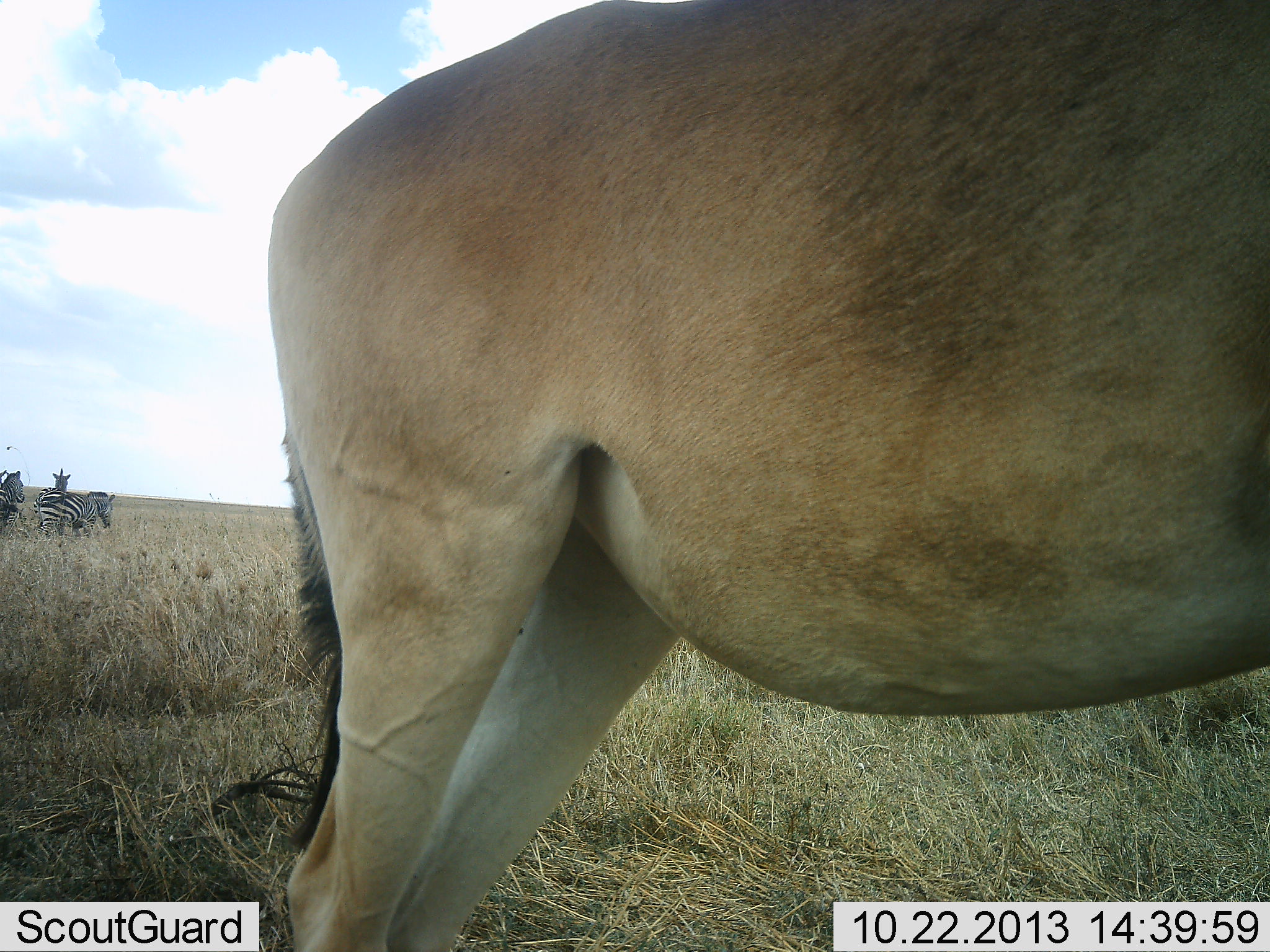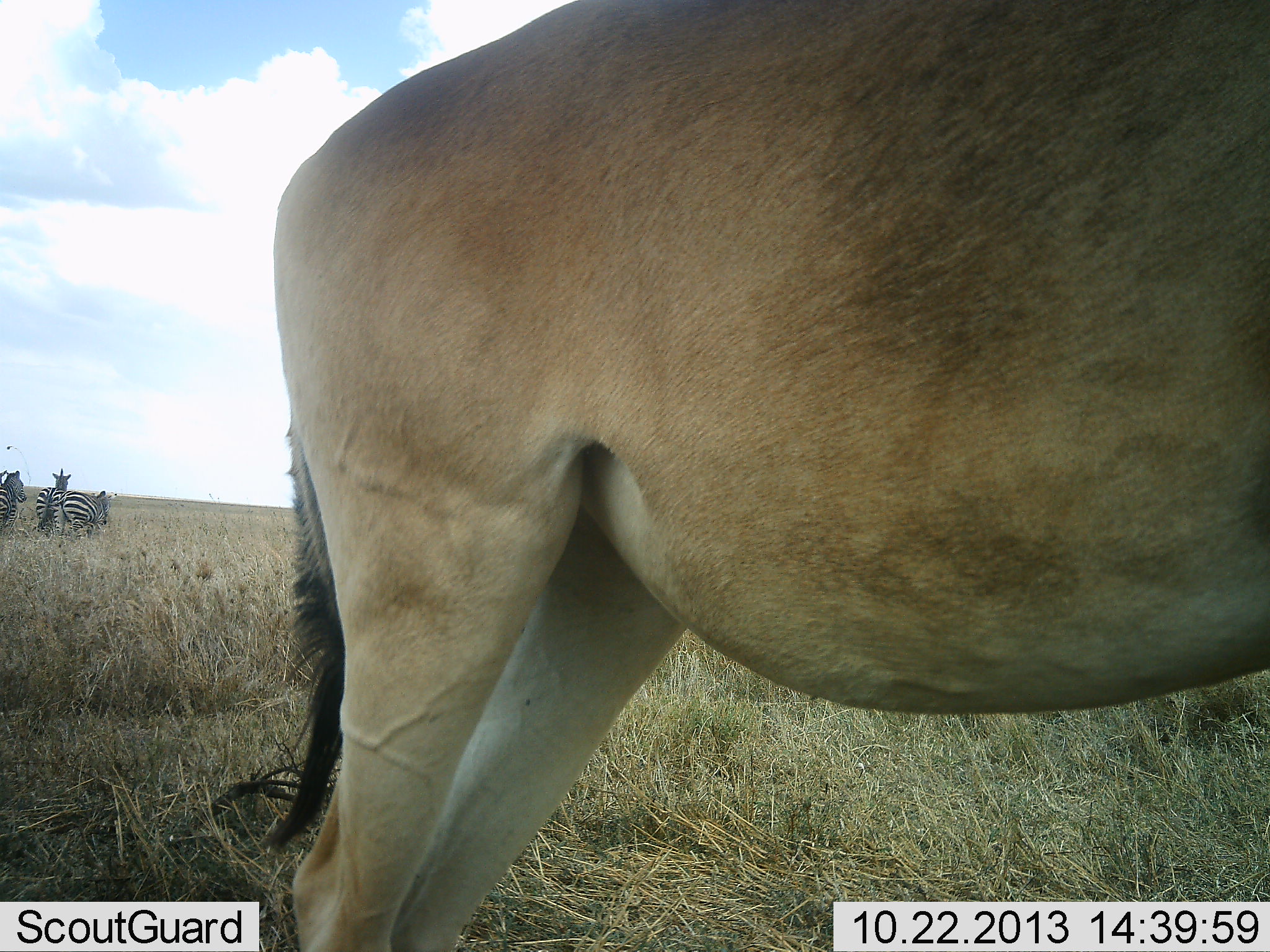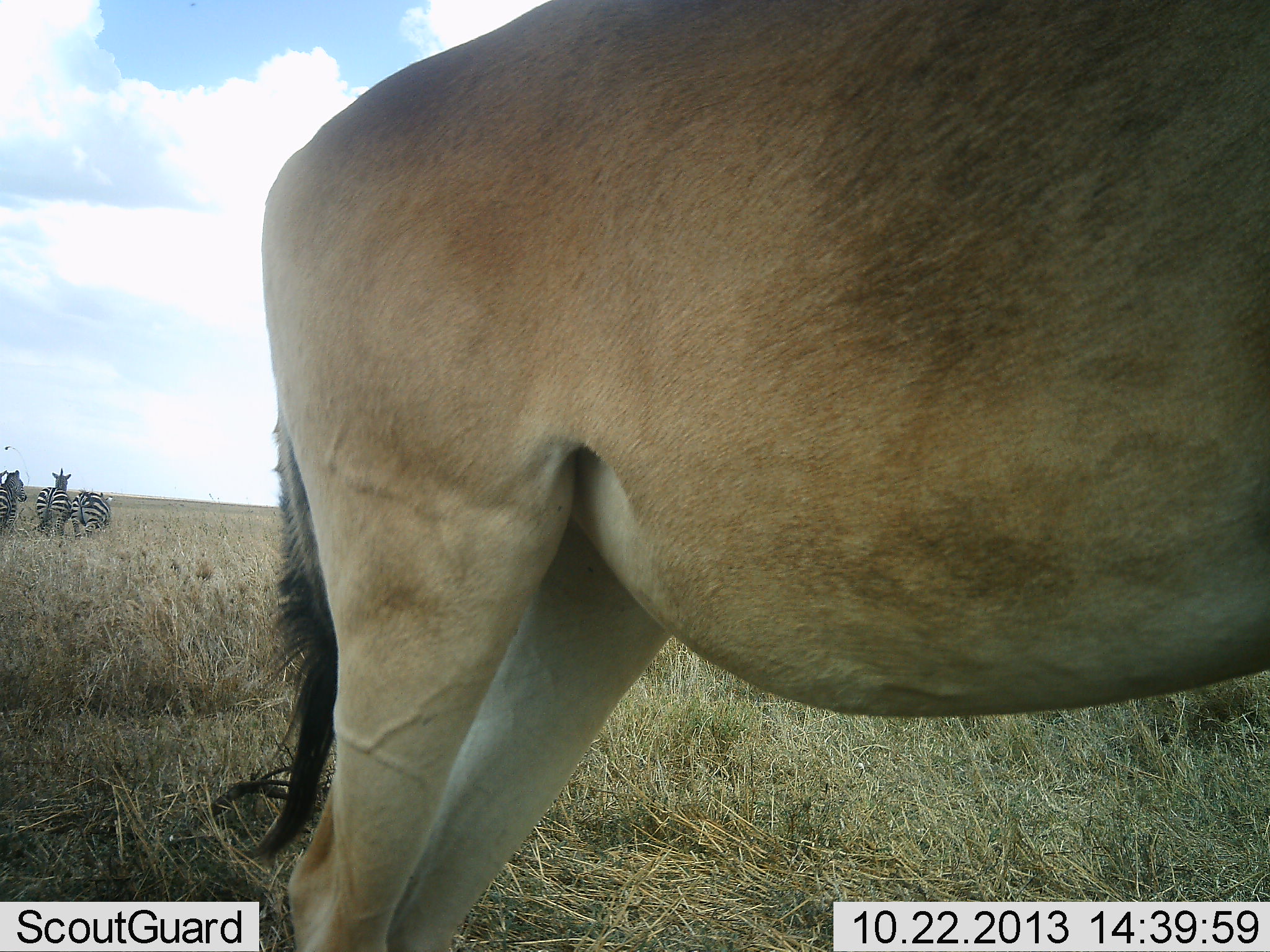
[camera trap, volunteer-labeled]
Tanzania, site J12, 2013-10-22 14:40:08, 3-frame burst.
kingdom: Animalia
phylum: Chordata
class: Mammalia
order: Artiodactyla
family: Bovidae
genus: Alcelaphus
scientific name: Alcelaphus buselaphus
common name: hartebeest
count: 1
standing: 100%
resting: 0%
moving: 0%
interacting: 0%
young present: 0%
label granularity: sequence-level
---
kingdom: Animalia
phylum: Chordata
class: Mammalia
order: Perissodactyla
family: Equidae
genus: Equus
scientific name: Equus quagga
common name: plains zebra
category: zebra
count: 3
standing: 88%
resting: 0%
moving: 42%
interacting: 0%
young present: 0%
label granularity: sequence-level